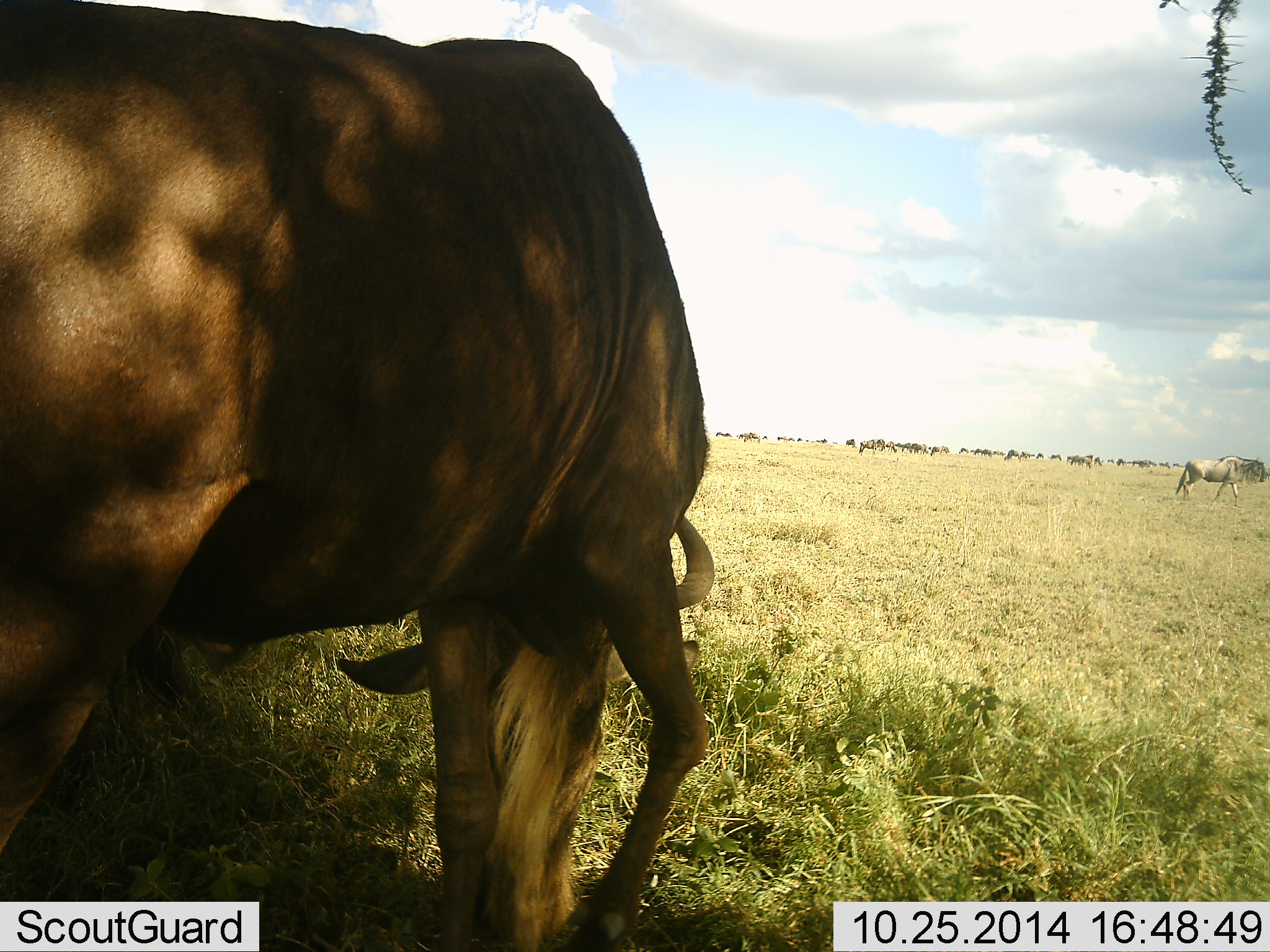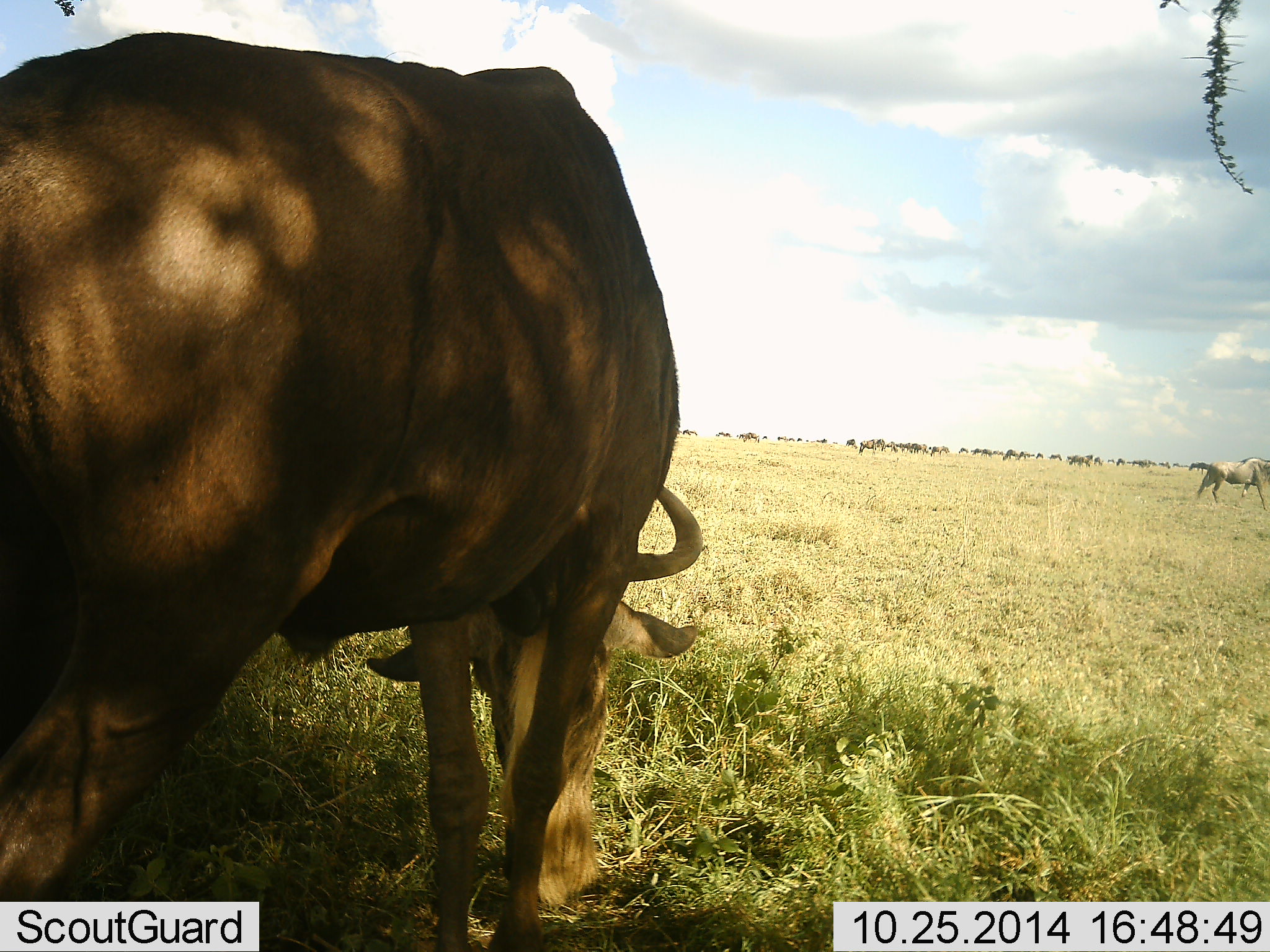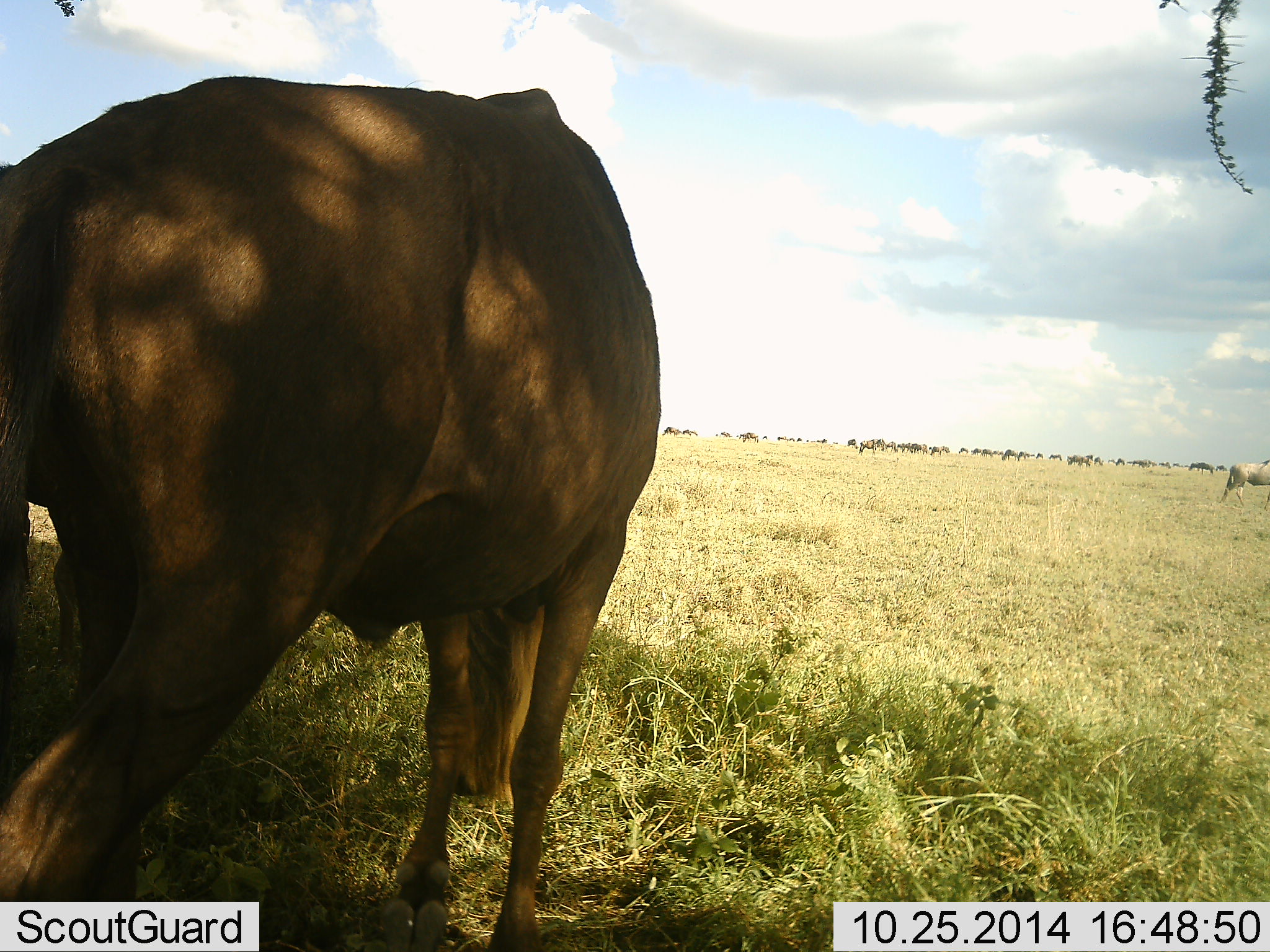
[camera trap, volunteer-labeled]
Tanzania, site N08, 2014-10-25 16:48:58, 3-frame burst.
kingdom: Animalia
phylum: Chordata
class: Mammalia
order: Artiodactyla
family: Bovidae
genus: Connochaetes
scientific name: Connochaetes taurinus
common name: blue wildebeest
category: wildebeest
Wildebeest (blue wildebeest) (Connochaetes taurinus), count 11-50. Behavior (volunteer vote fractions): standing 67%, resting 0%, moving 67%, interacting 8%. Young present (vote fraction): 0%. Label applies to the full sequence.